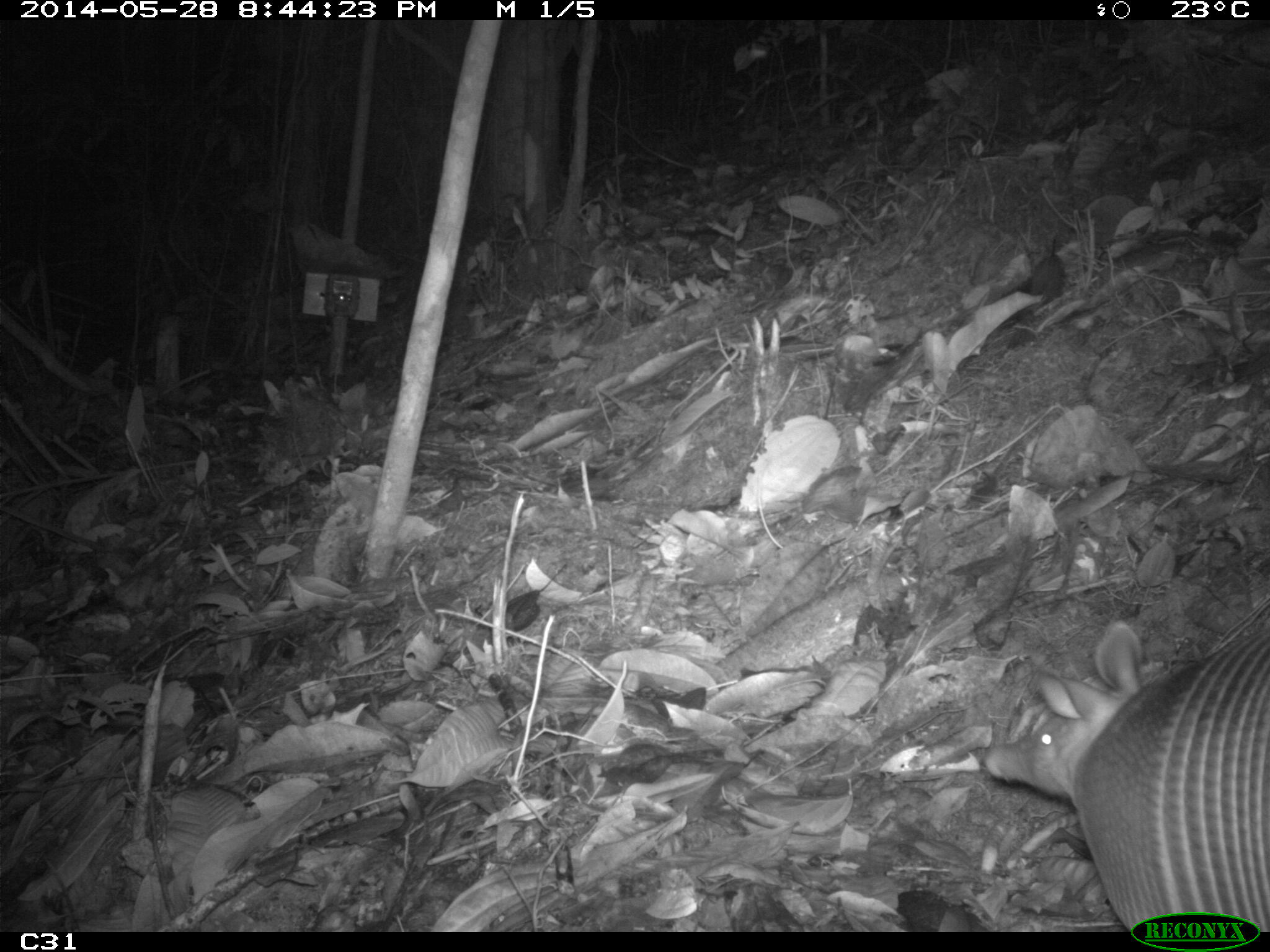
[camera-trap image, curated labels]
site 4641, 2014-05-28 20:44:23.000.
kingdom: Animalia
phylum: Chordata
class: Mammalia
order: Cingulata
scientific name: Cingulata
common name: armadillo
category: unknown armadillo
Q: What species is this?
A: Unknown armadillo (armadillo) (Cingulata).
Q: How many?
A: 1.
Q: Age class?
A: Adult.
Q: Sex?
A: Male.